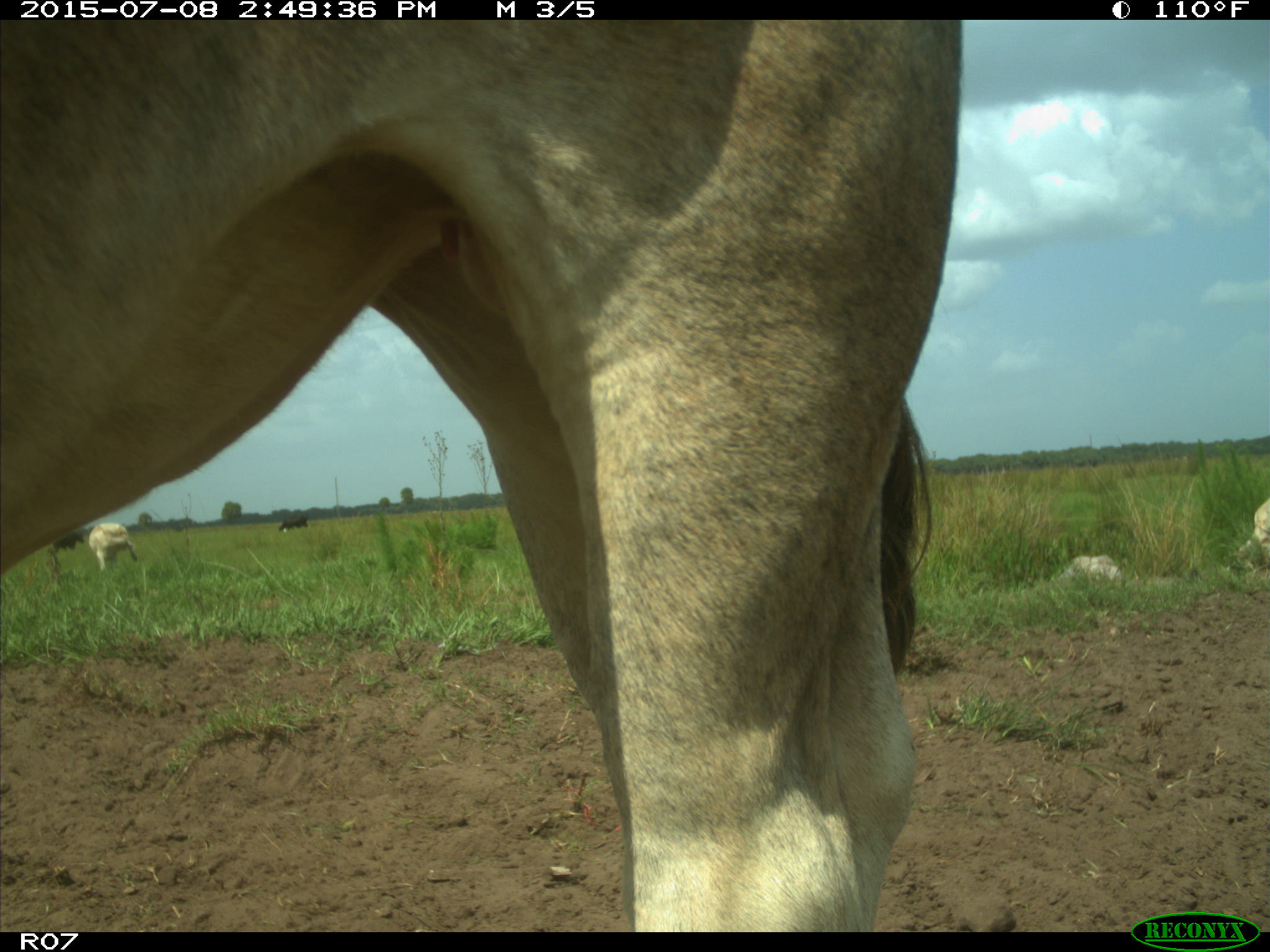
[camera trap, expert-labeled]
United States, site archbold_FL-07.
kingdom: Animalia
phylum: Chordata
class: Mammalia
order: Artiodactyla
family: Bovidae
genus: Bos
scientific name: Bos taurus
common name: domestic cow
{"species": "Bos taurus (domestic cow)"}